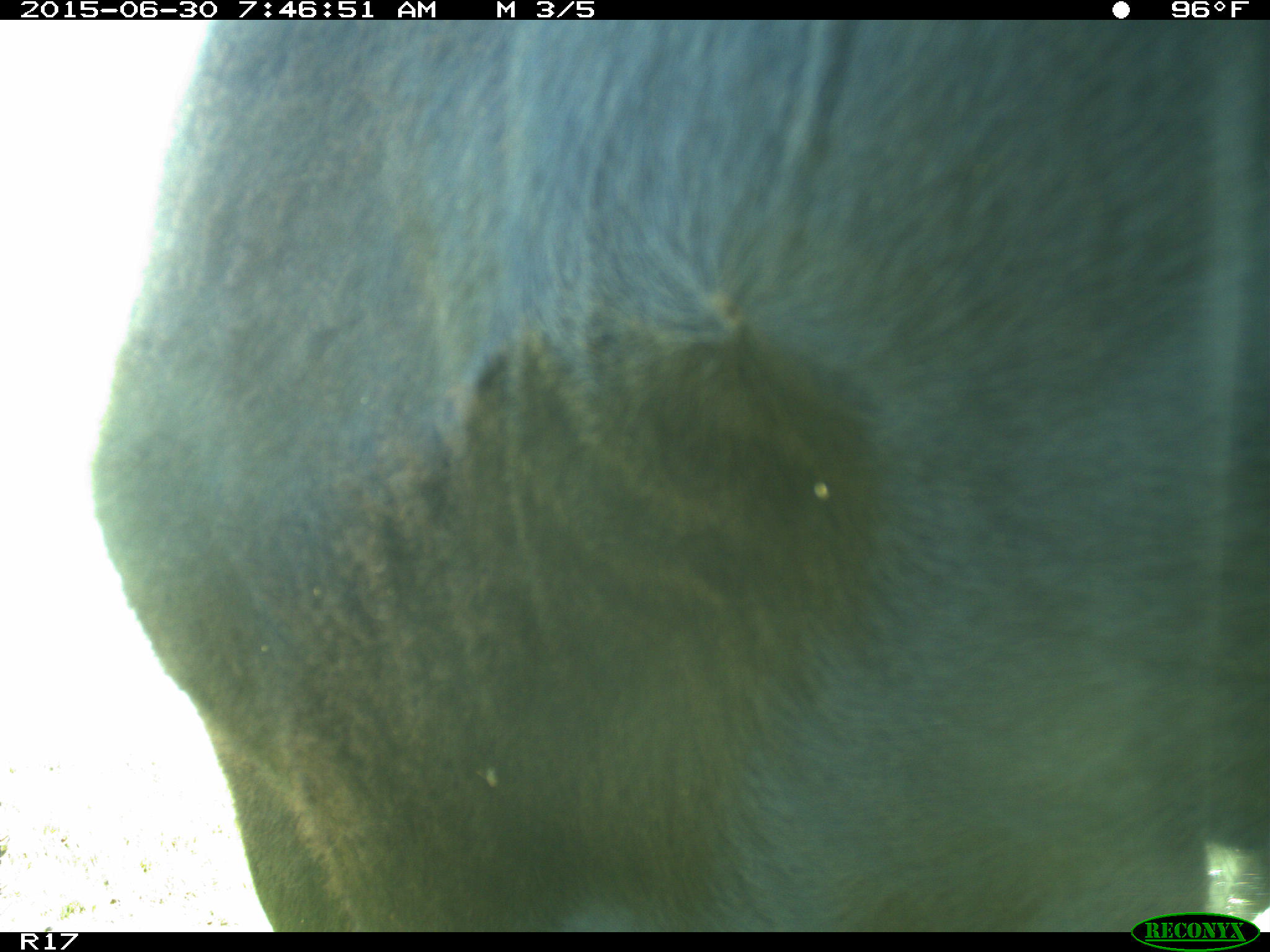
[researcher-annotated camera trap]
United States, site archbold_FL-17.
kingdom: Animalia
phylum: Chordata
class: Mammalia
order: Artiodactyla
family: Bovidae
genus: Bos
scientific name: Bos taurus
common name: domestic cow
Bos taurus (domestic cow).